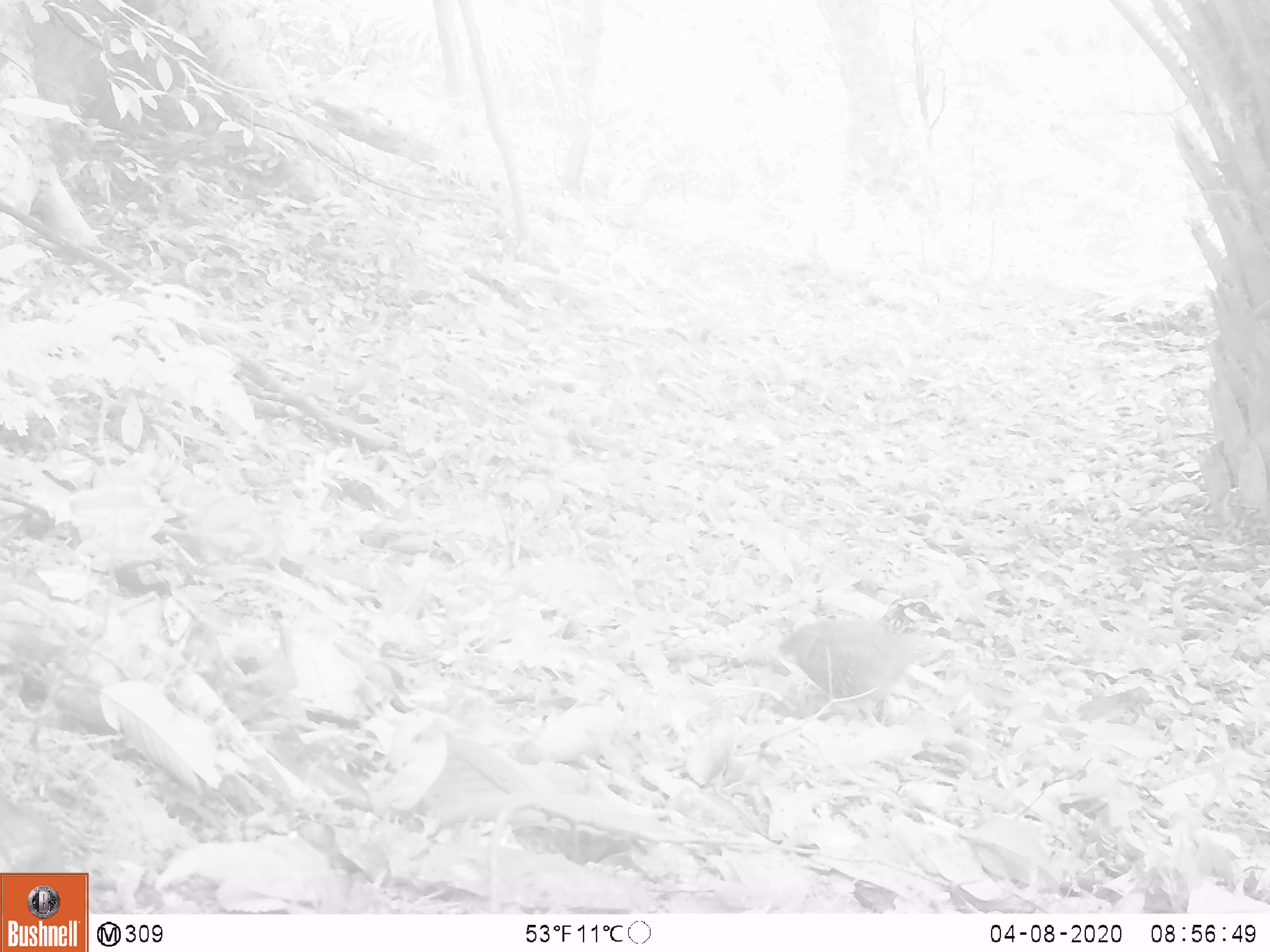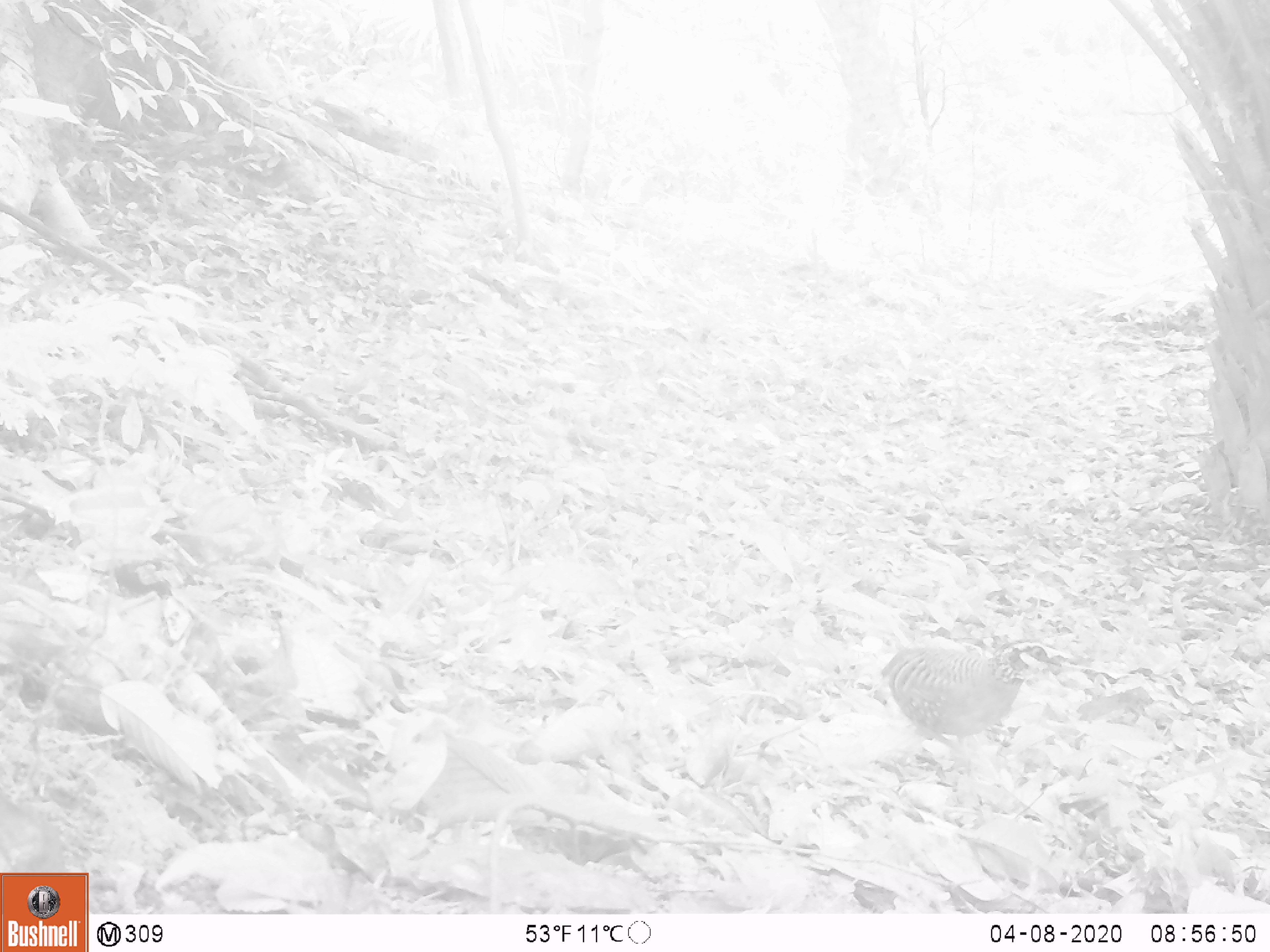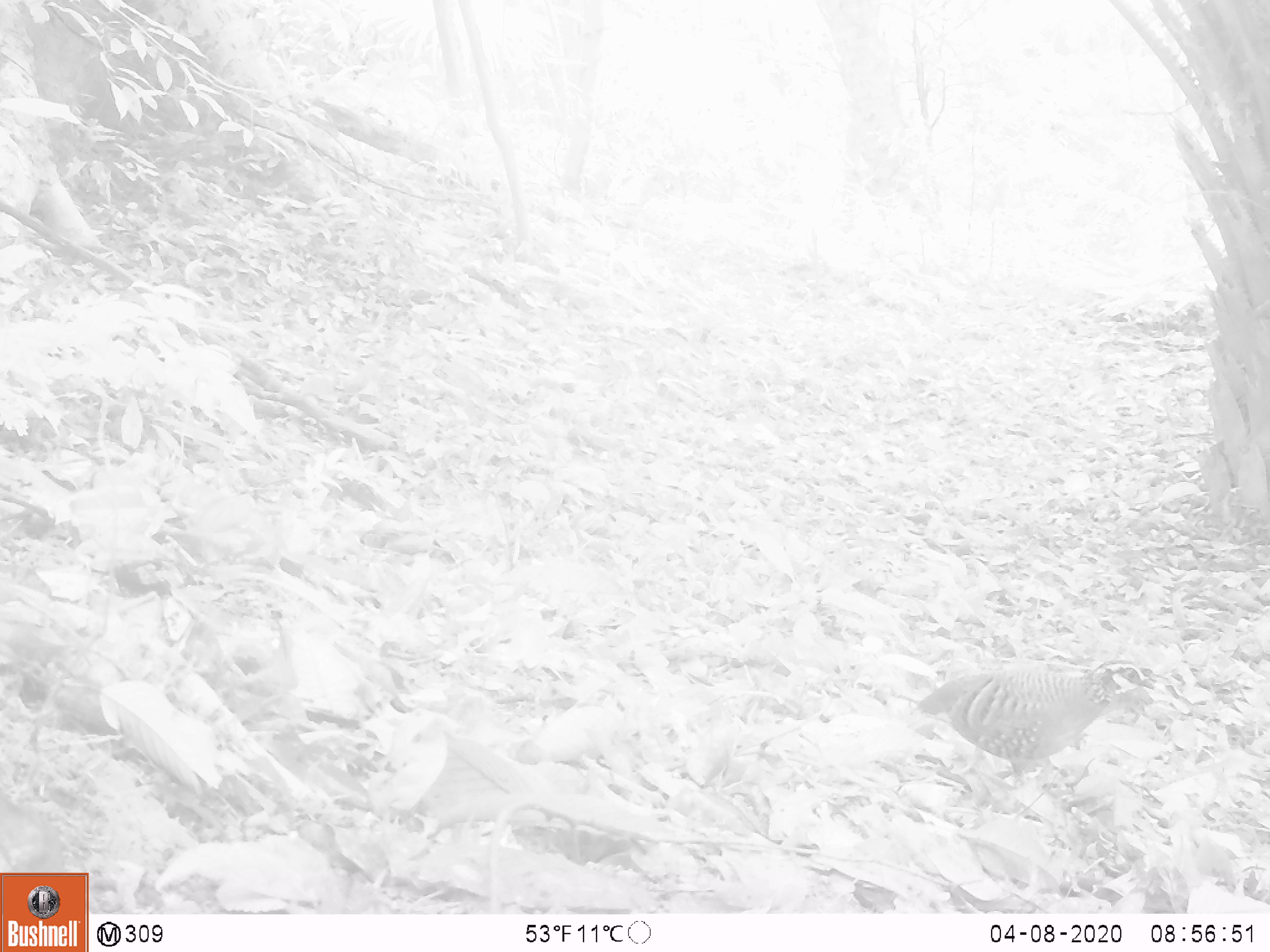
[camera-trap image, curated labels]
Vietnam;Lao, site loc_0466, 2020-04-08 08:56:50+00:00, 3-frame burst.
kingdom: Animalia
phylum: Chordata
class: Aves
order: Galliformes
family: Phasianidae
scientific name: Phasianidae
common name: partridge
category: unidentified partridge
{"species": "unidentified partridge (partridge) (Phasianidae)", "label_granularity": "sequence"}